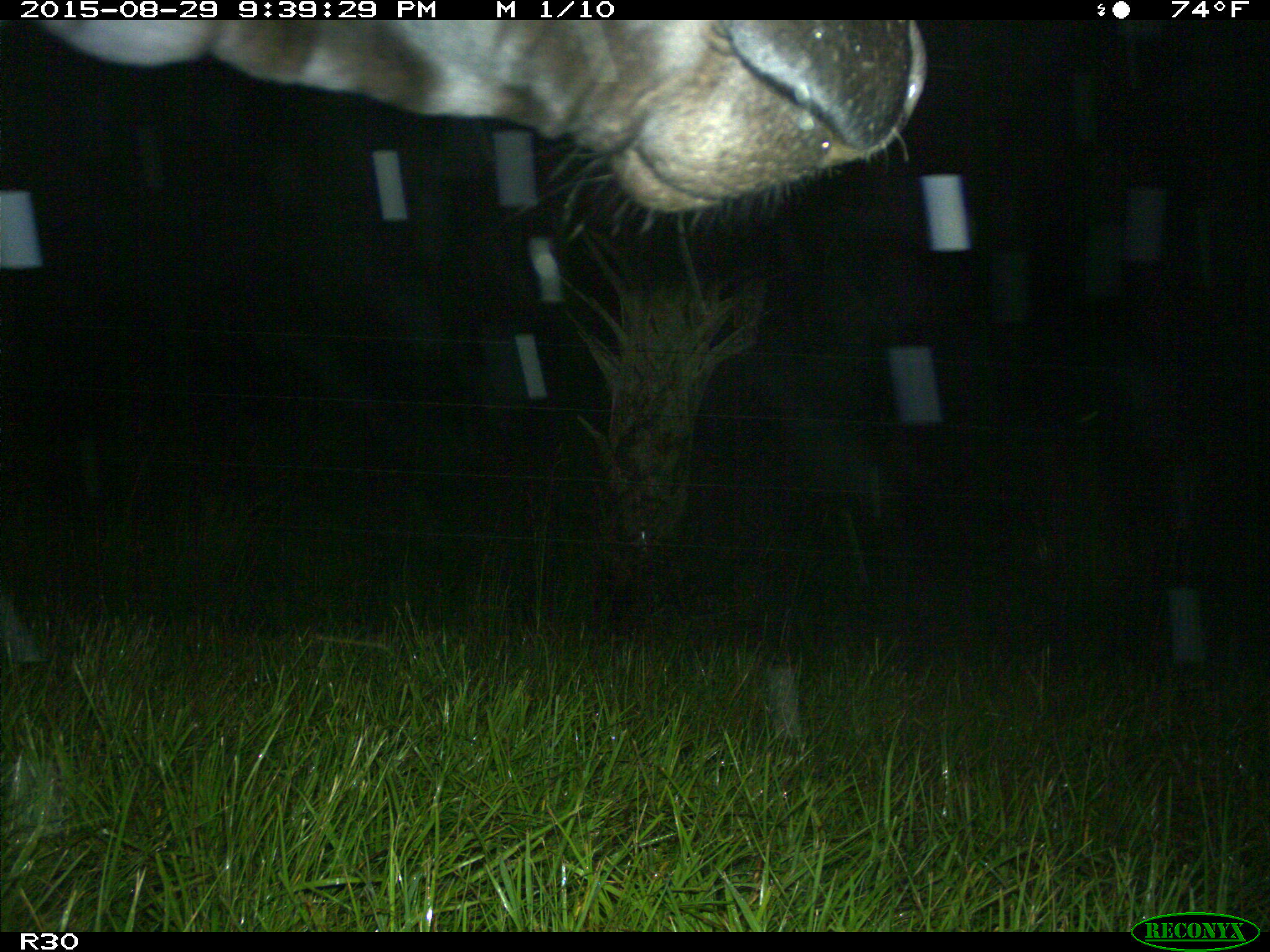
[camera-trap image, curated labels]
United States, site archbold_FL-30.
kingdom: Animalia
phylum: Chordata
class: Mammalia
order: Artiodactyla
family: Bovidae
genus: Bos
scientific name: Bos taurus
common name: domestic cow